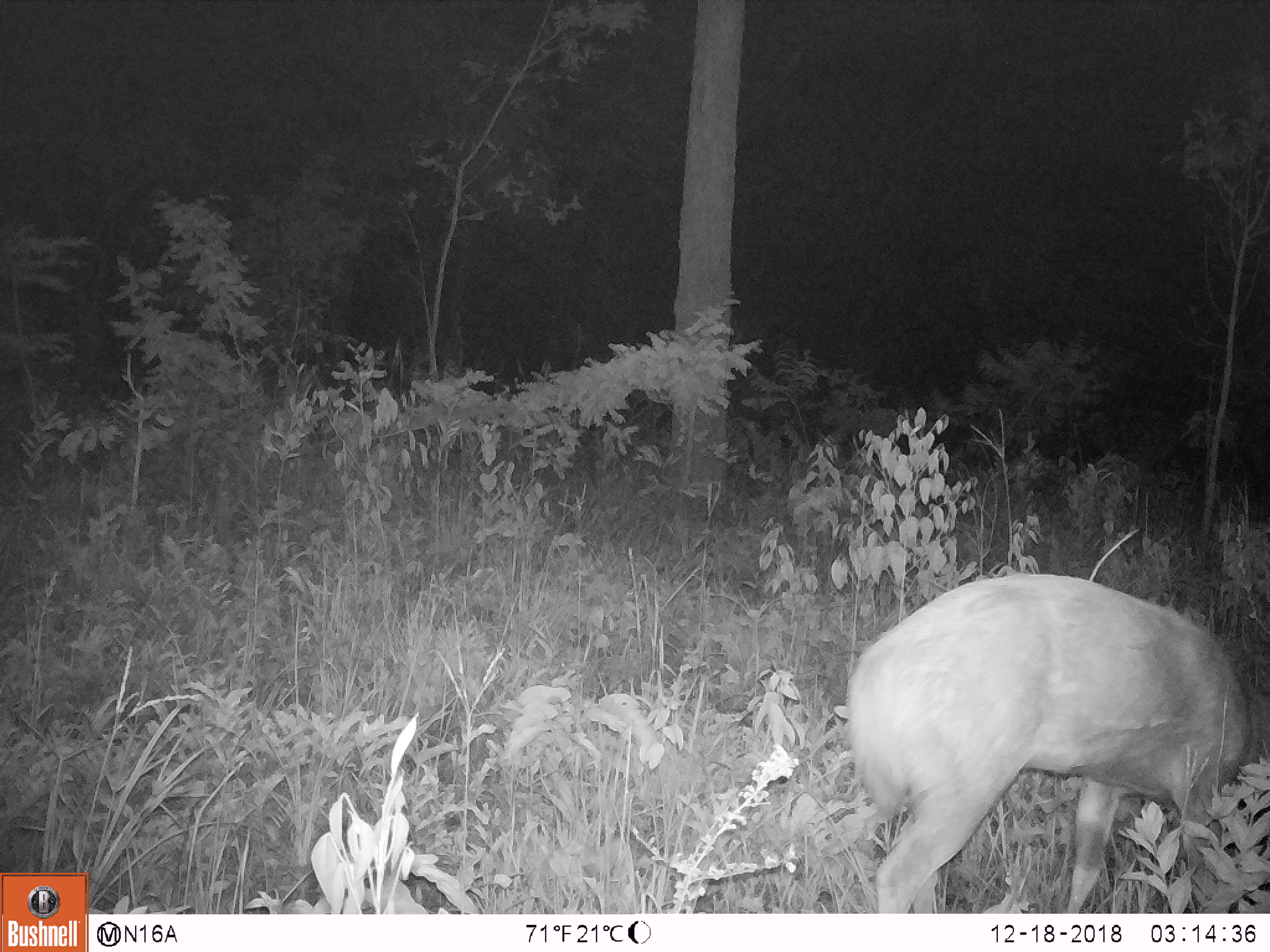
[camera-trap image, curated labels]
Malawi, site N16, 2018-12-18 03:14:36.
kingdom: Animalia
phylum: Chordata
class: Mammalia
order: Artiodactyla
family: Bovidae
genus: Tragelaphus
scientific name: Tragelaphus sylvaticus sylvaticus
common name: cape bushbuck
Cape bushbuck (Tragelaphus sylvaticus sylvaticus), count 1.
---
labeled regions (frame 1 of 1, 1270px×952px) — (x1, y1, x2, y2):
cape bushbuck: (831, 566, 1261, 910)